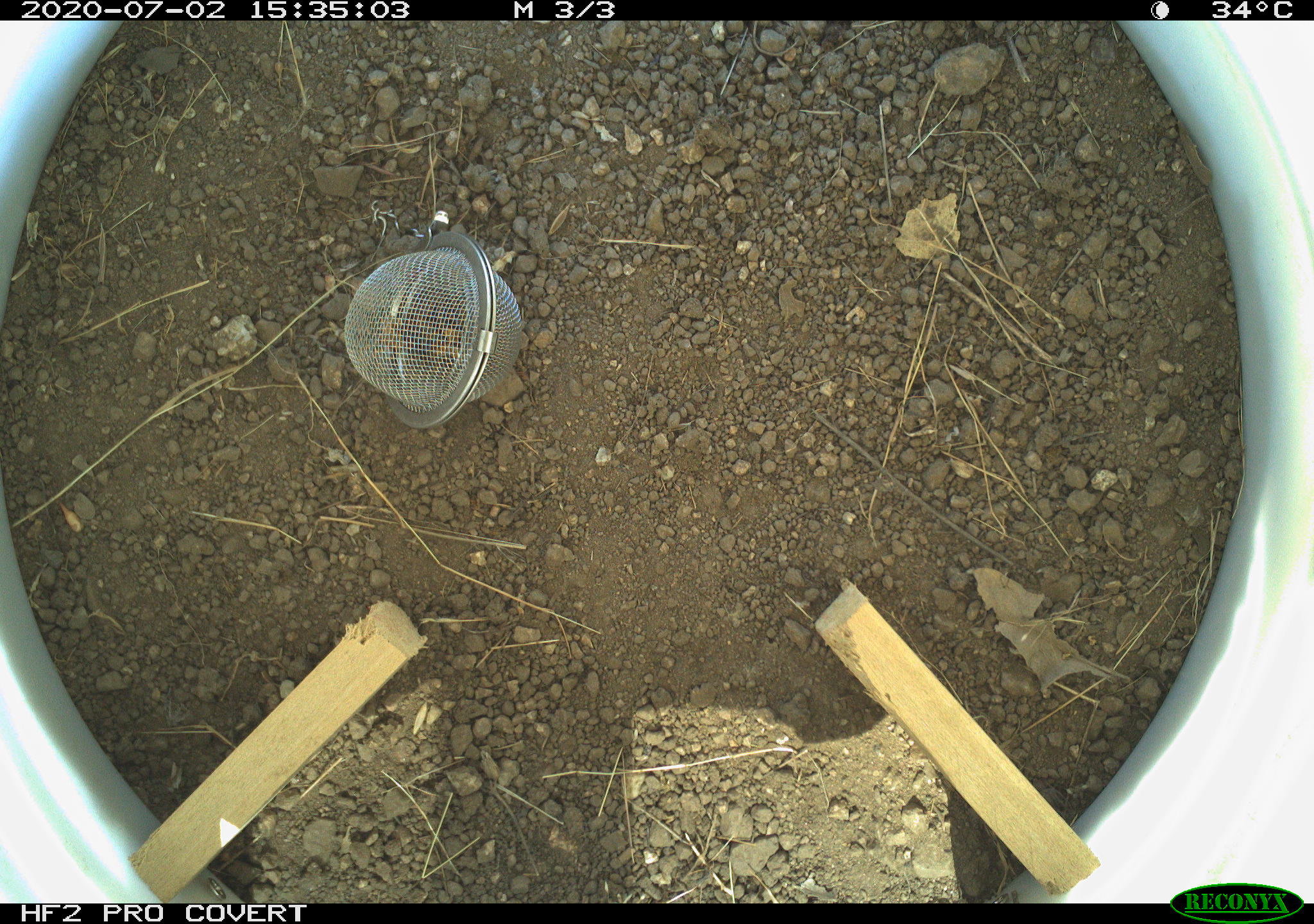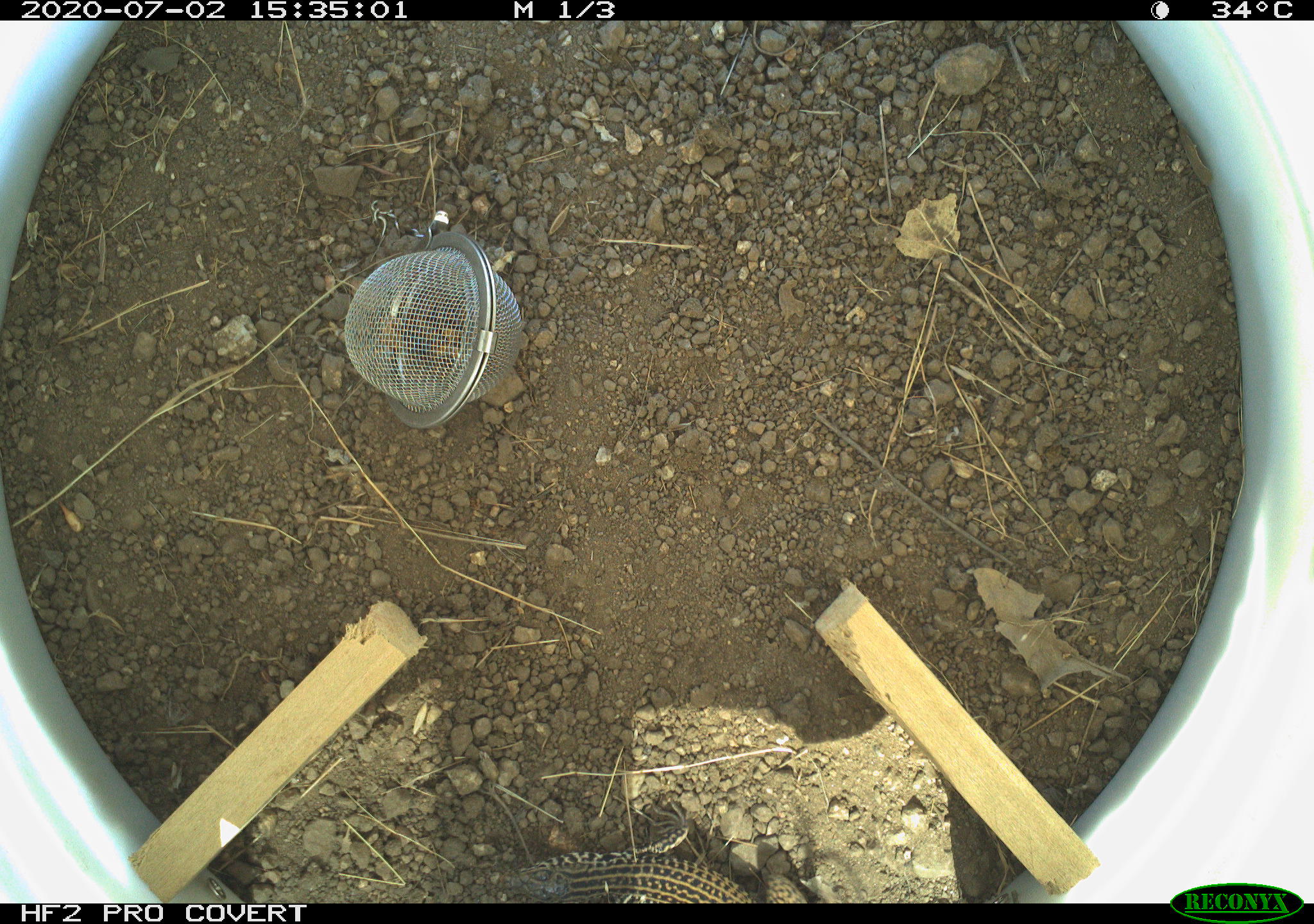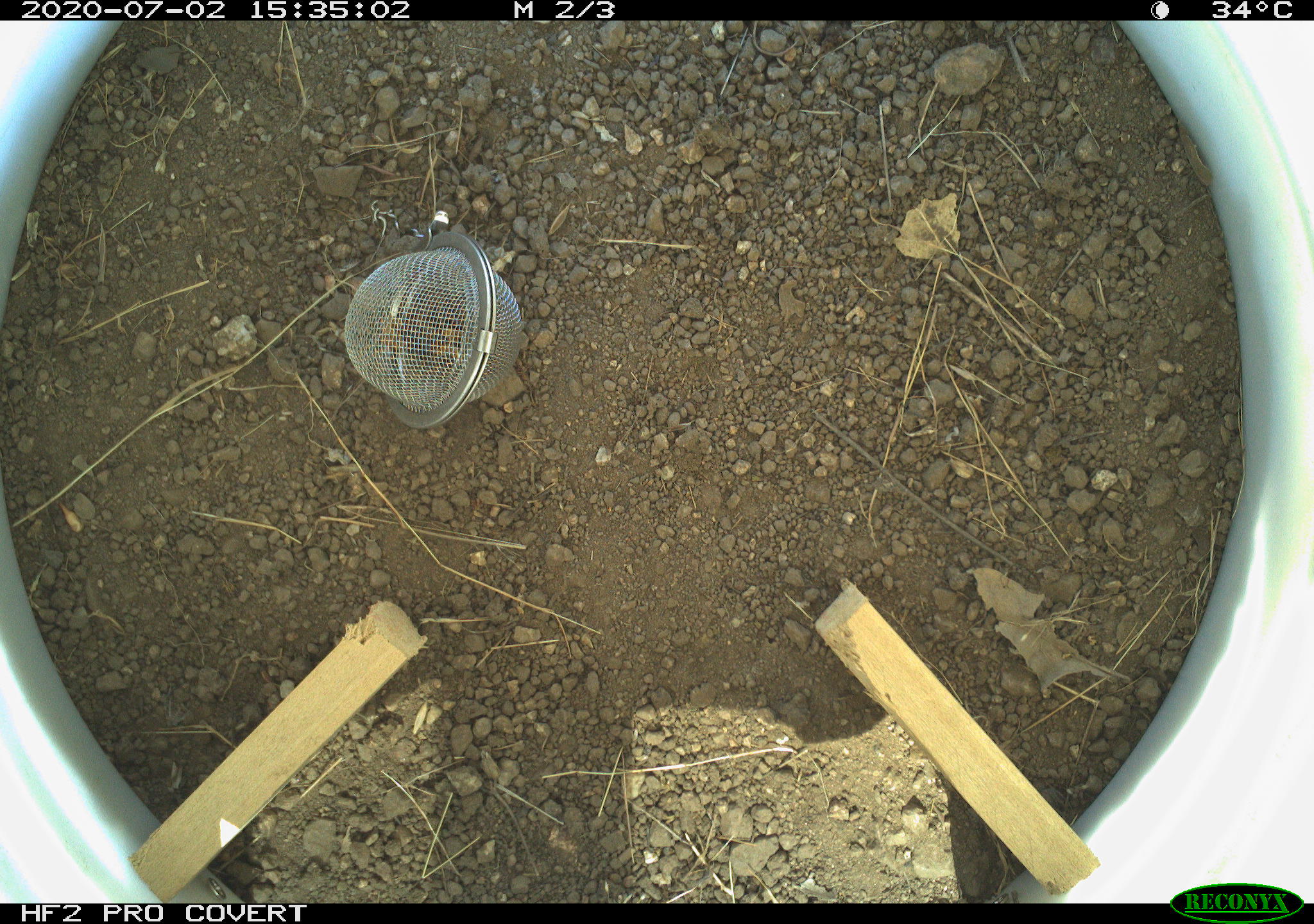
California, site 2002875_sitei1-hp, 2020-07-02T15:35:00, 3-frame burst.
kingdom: Animalia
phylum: Chordata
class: Reptilia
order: Squamata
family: Teiidae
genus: Aspidoscelis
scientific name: Aspidoscelis tigris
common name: western whiptail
Western whiptail (Aspidoscelis tigris).